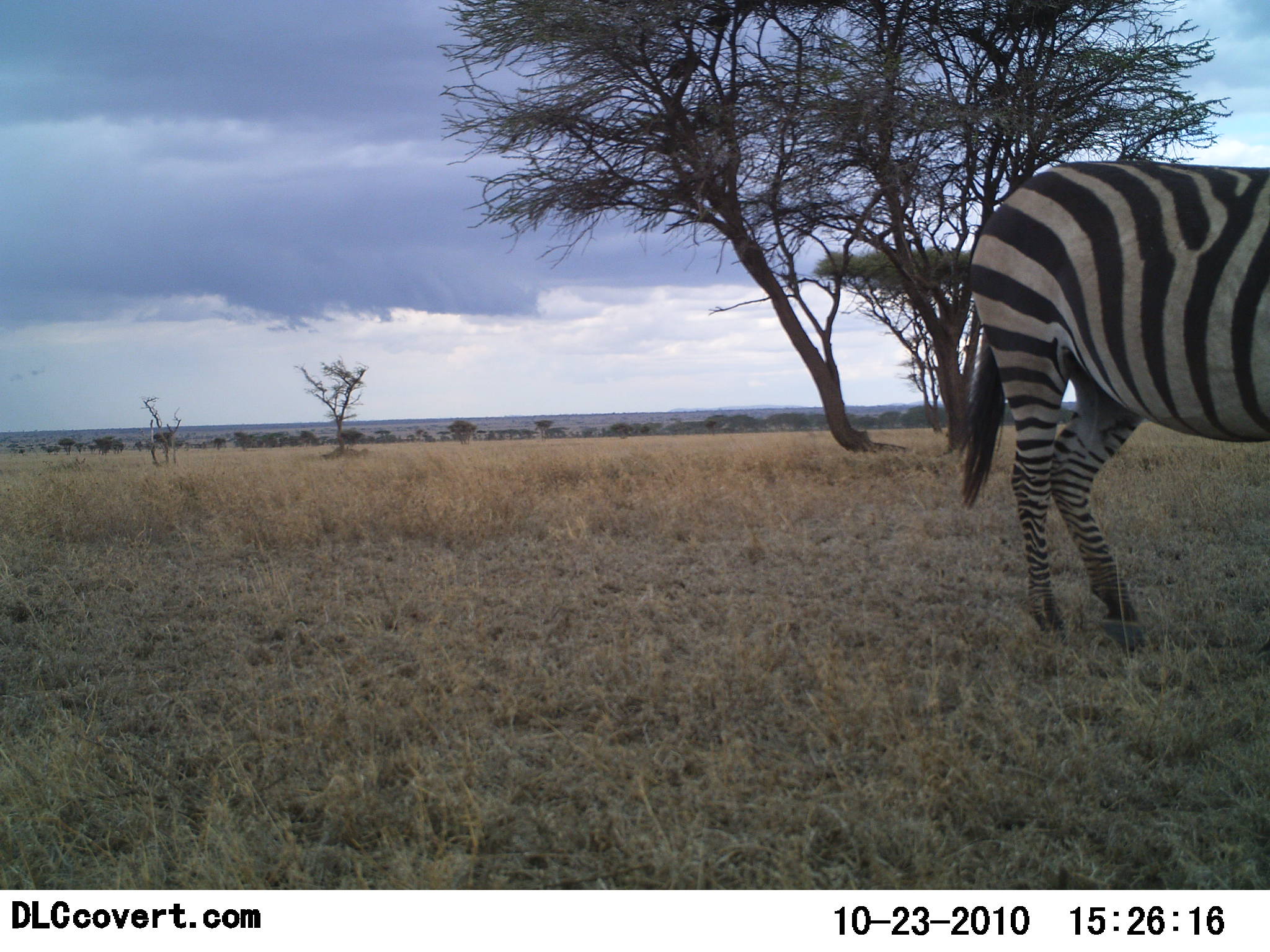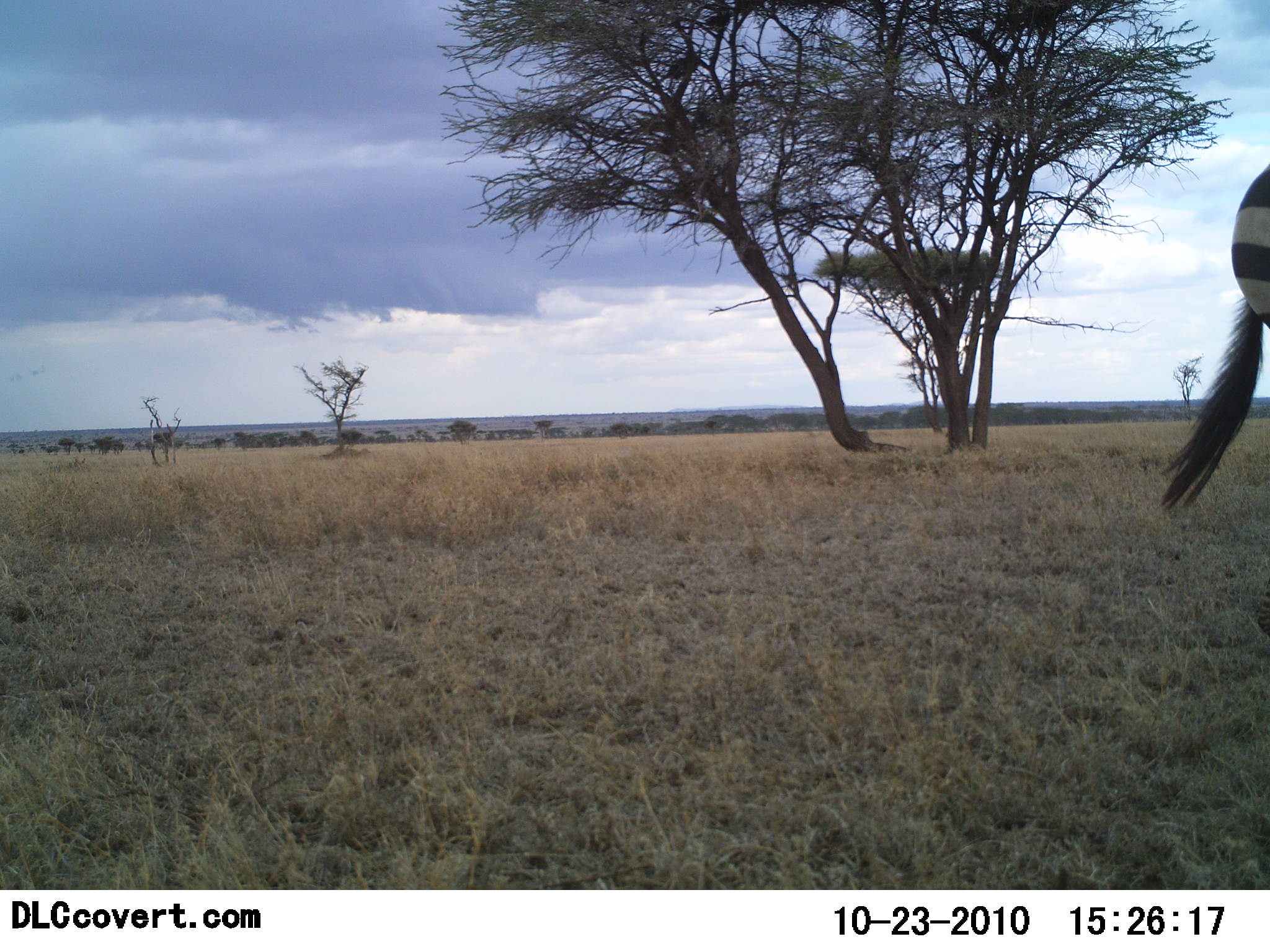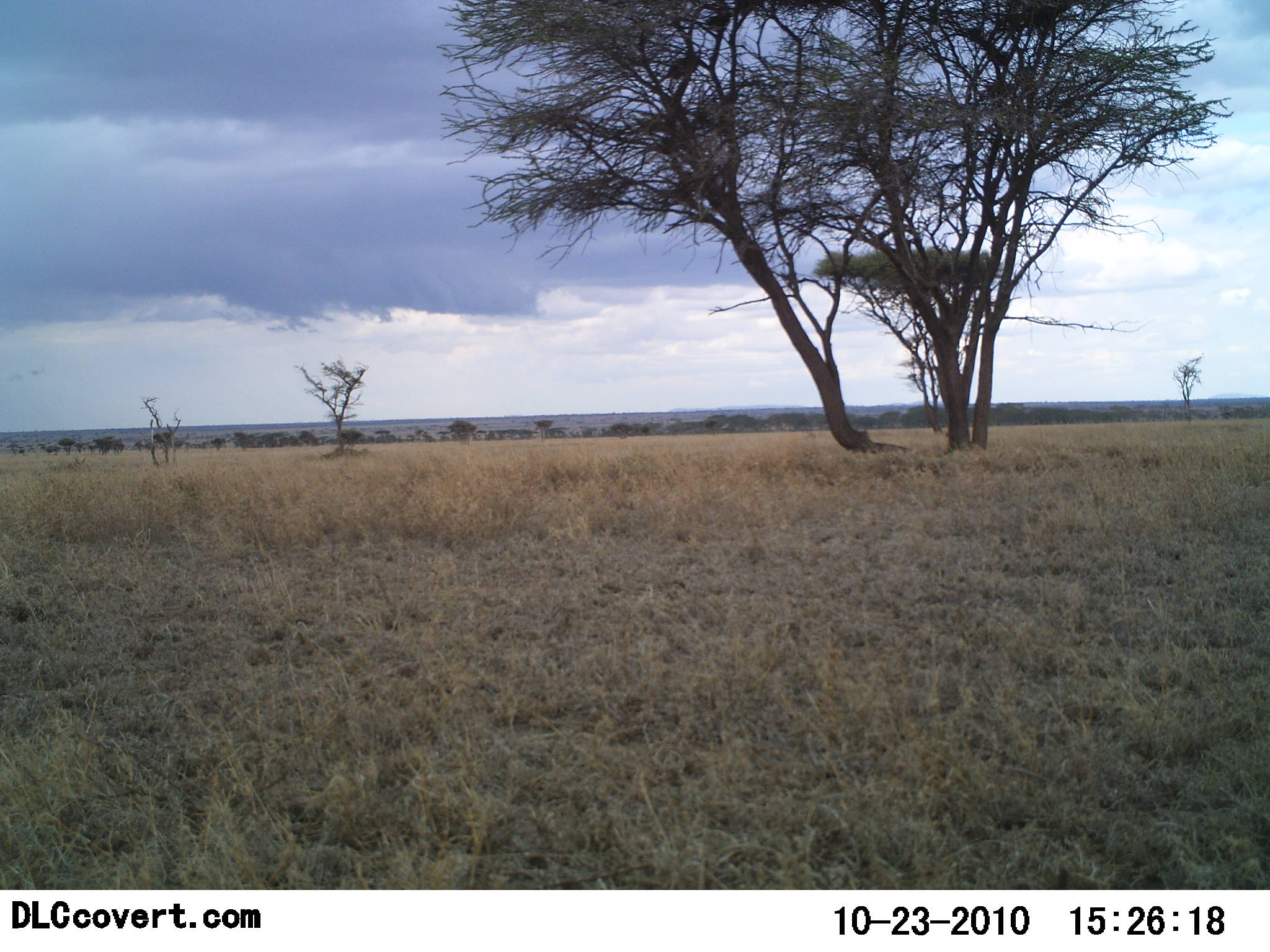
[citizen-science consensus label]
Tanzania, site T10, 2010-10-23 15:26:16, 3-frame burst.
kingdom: Animalia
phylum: Chordata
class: Mammalia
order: Perissodactyla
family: Equidae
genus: Equus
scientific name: Equus quagga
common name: plains zebra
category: zebra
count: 1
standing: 8%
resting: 0%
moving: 92%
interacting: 0%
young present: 0%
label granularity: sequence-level